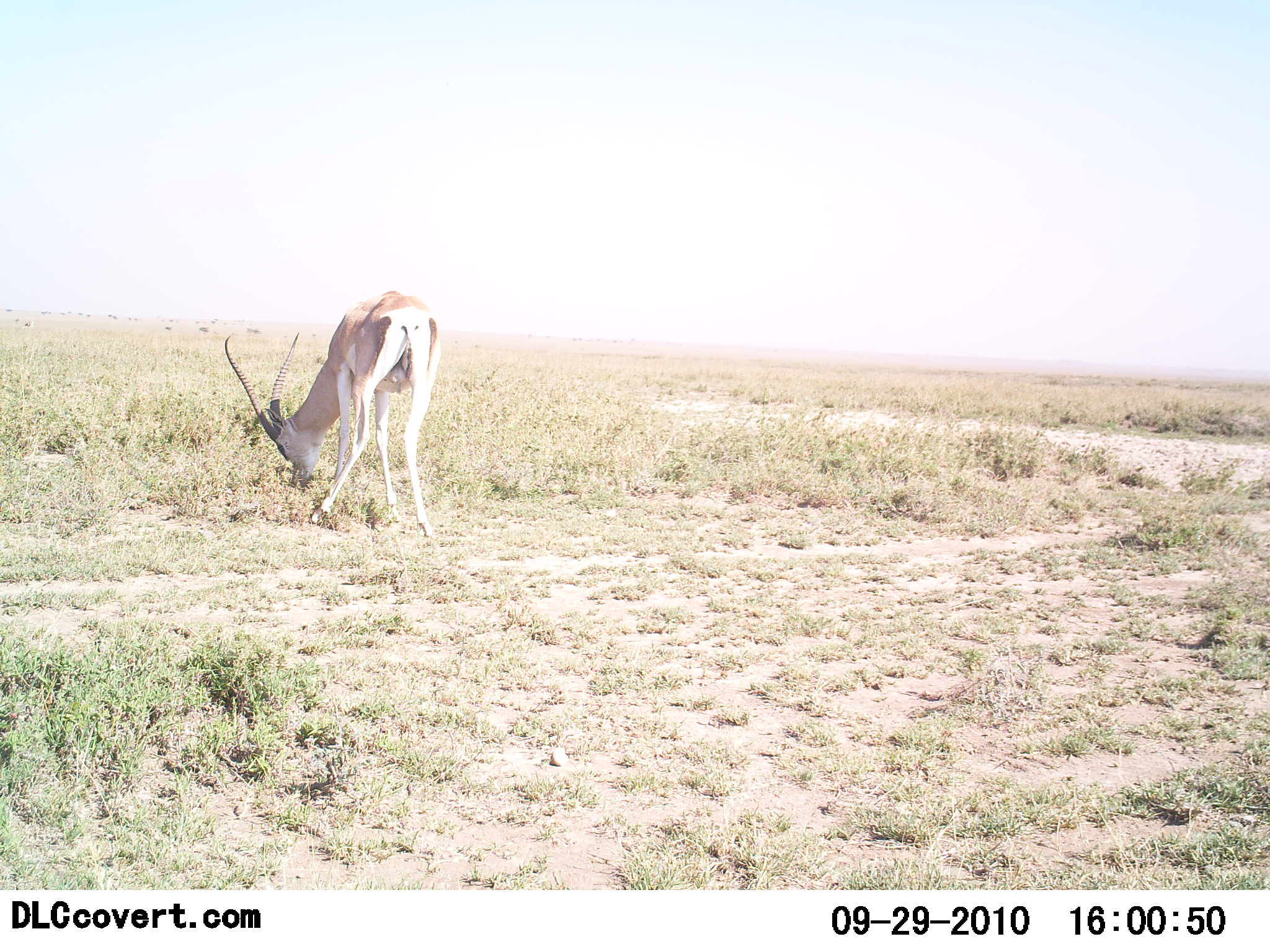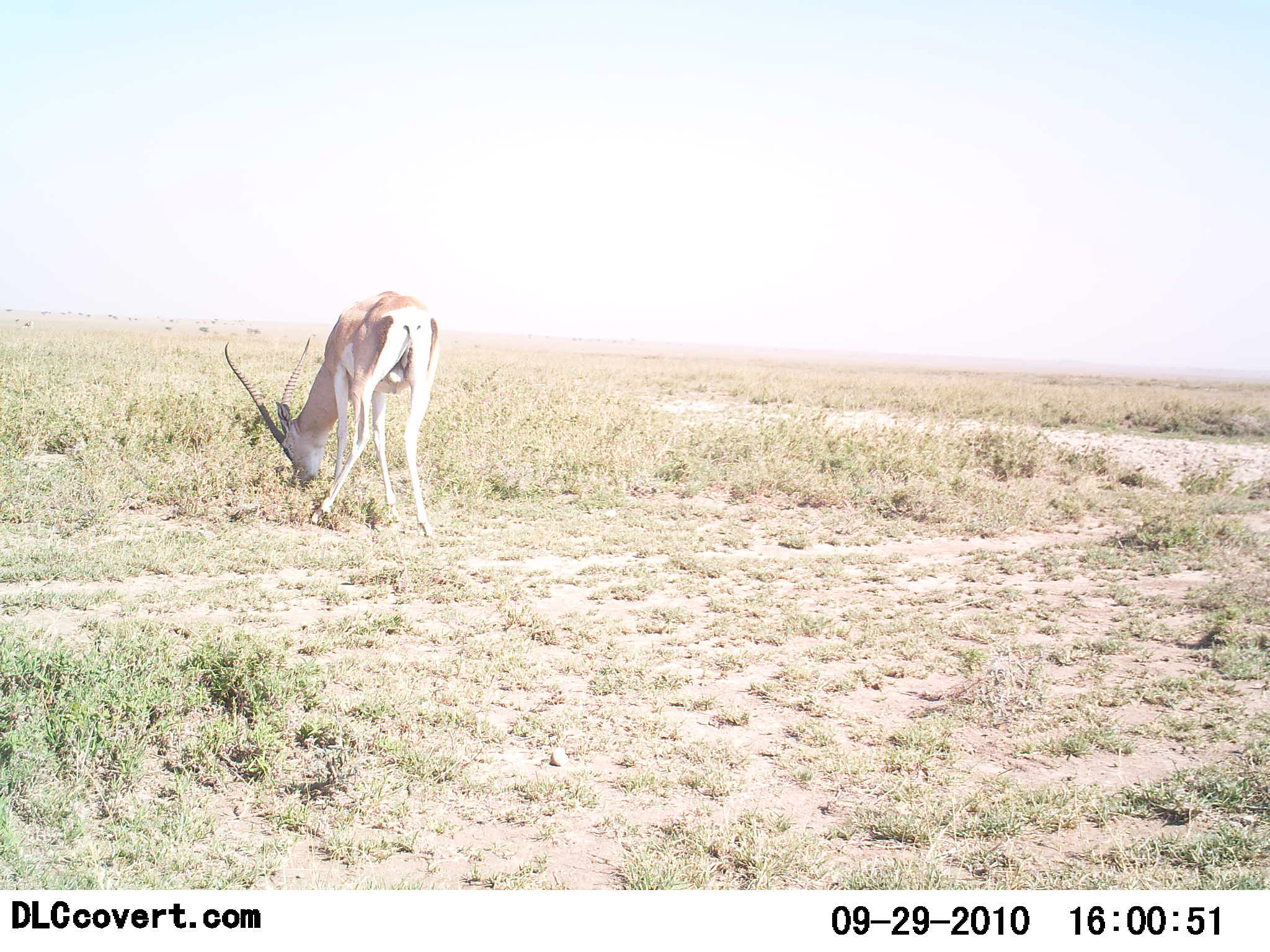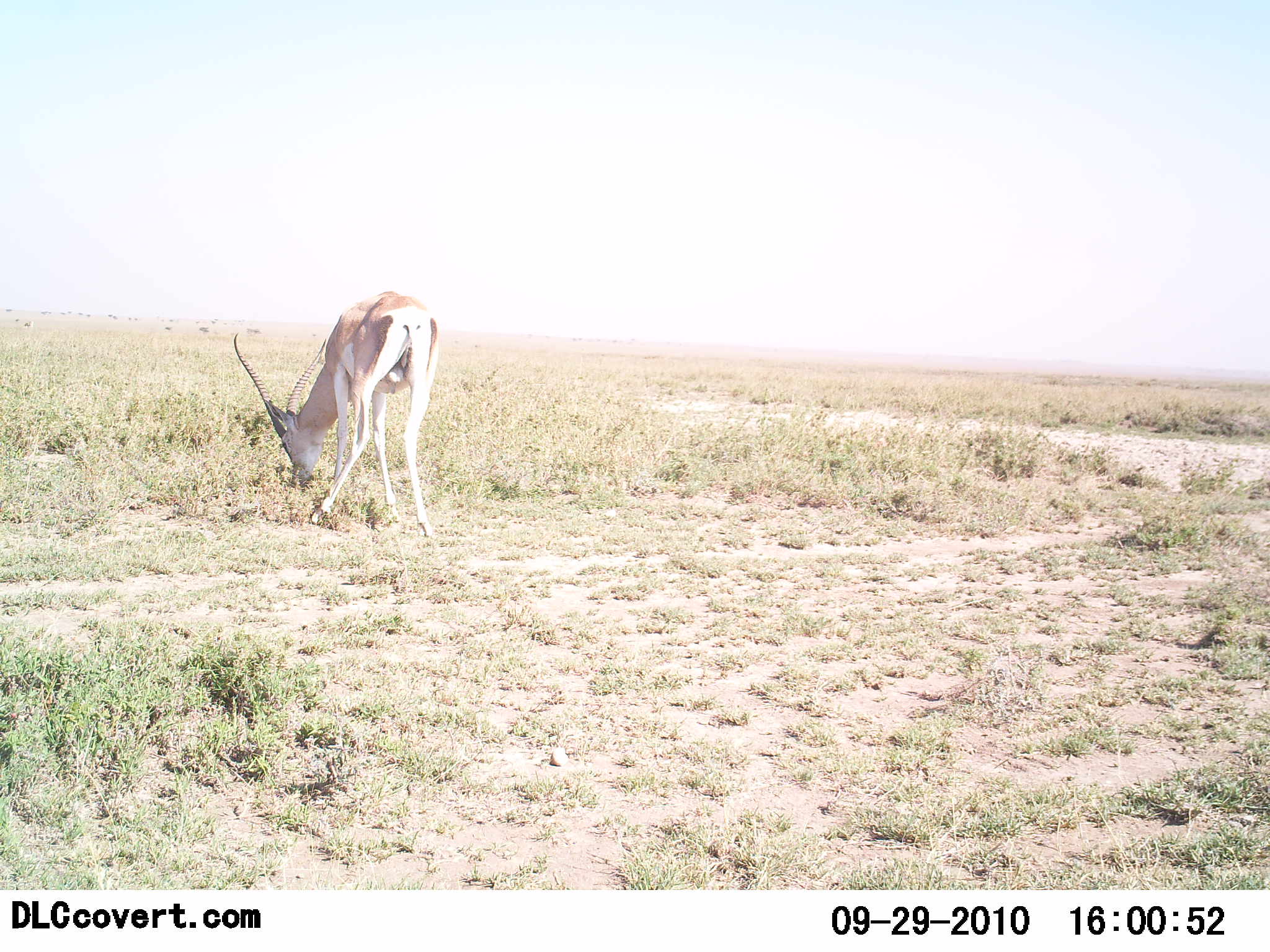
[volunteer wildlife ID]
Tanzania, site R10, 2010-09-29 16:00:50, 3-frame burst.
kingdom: Animalia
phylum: Chordata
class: Mammalia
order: Artiodactyla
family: Bovidae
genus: Nanger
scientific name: Nanger granti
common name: grant's gazelle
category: gazellegrants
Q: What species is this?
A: Gazellegrants (grant's gazelle) (Nanger granti).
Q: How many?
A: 1.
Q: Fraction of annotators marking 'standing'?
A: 18%.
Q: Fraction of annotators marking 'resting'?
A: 0%.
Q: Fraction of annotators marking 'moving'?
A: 0%.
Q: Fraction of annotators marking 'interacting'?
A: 0%.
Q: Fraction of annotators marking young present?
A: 0%.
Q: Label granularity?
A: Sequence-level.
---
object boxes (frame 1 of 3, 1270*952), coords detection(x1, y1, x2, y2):
animal: detection(223, 288, 443, 538)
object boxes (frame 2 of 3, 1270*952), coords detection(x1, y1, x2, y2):
animal: detection(219, 291, 443, 539)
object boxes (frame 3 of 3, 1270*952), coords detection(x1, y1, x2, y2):
animal: detection(233, 288, 442, 539)